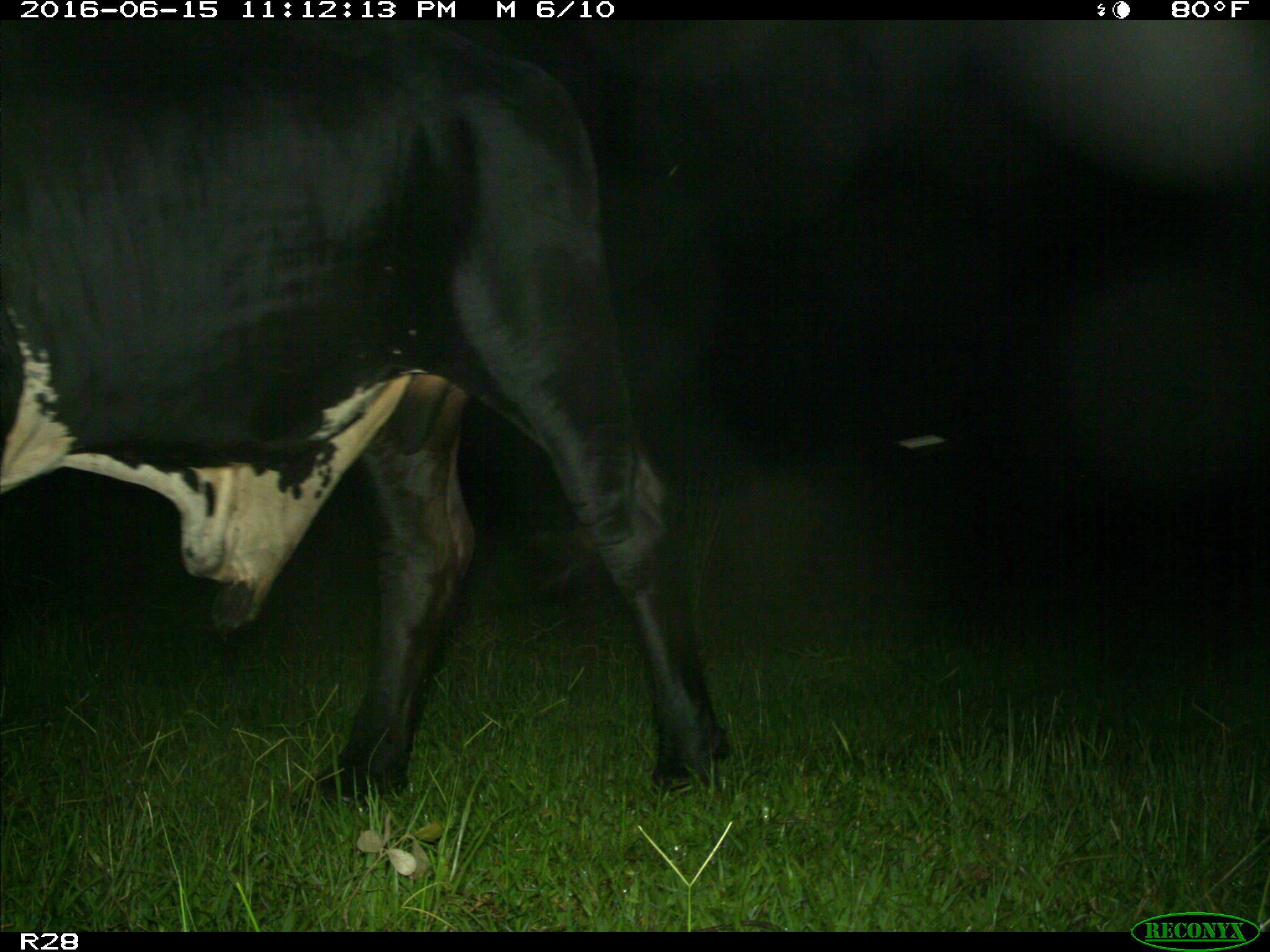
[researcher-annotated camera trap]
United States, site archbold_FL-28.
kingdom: Animalia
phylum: Chordata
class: Mammalia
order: Artiodactyla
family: Bovidae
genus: Bos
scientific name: Bos taurus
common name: domestic cow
Bos taurus (domestic cow).